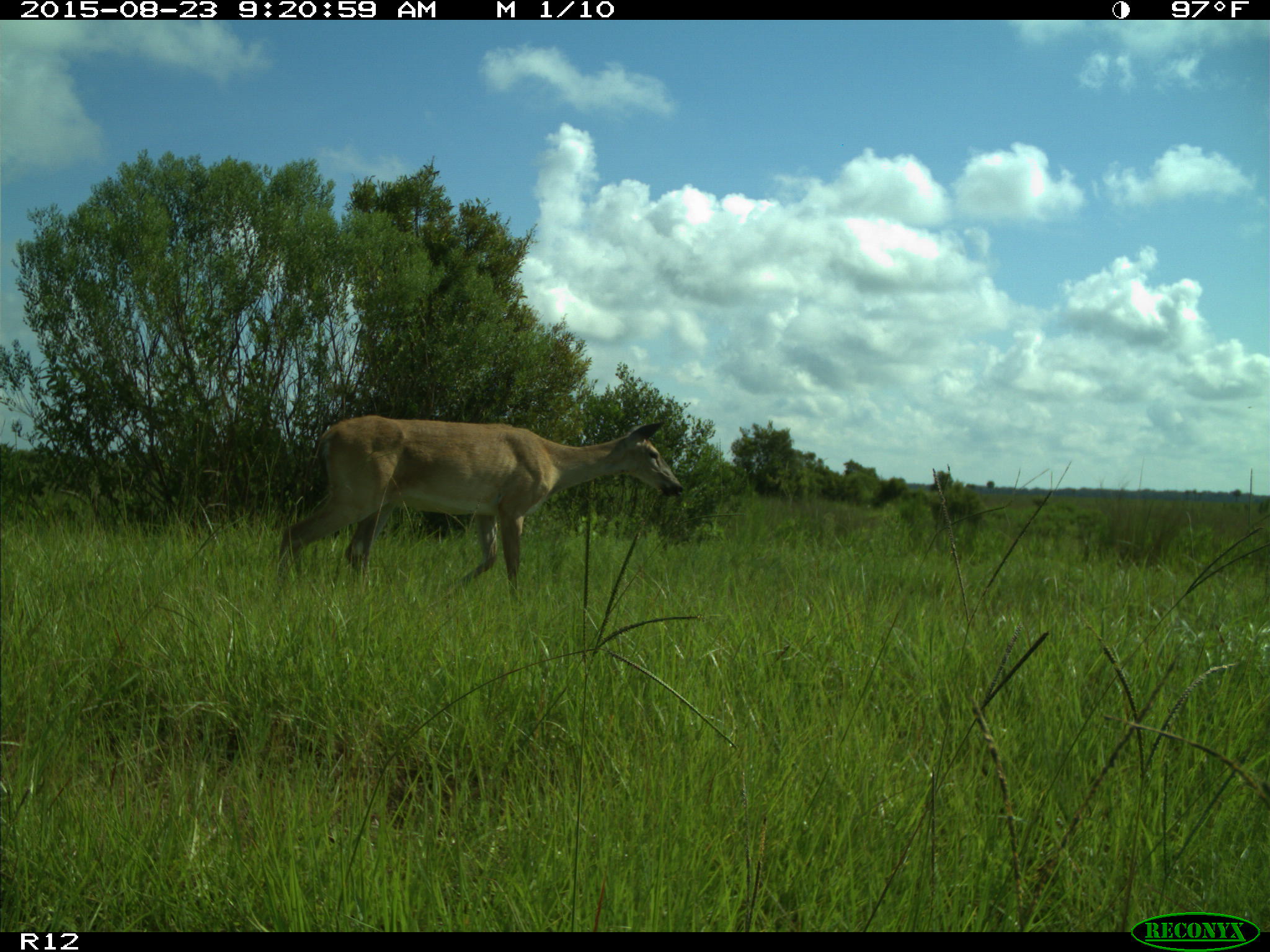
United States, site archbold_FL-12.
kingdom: Animalia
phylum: Chordata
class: Mammalia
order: Artiodactyla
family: Cervidae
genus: Odocoileus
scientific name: Odocoileus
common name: deer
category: unidentified deer